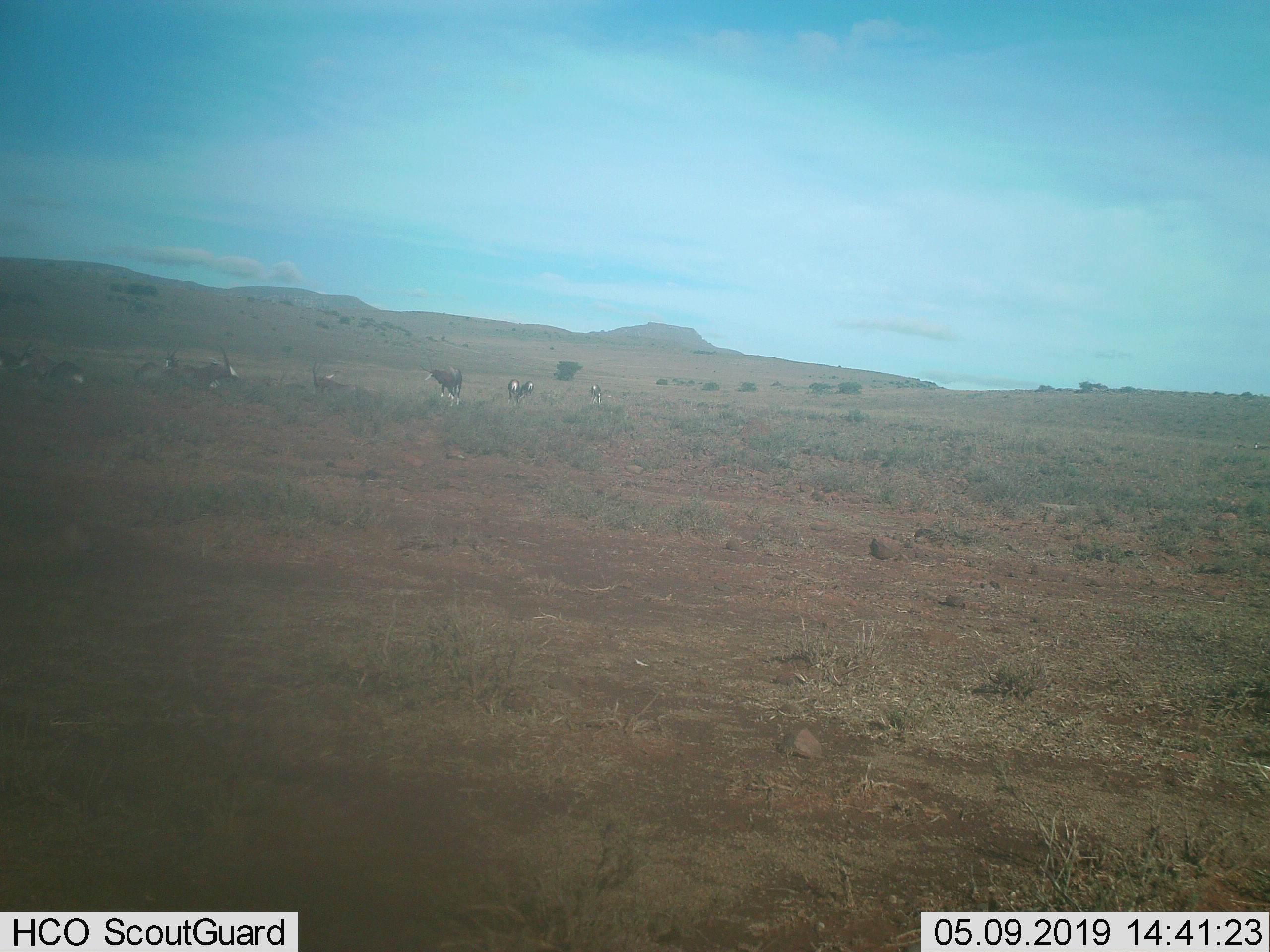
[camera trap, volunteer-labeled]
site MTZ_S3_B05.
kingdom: Animalia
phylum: Chordata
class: Mammalia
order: Artiodactyla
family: Bovidae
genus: Oryx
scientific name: Oryx gazella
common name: gemsbok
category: oryx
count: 8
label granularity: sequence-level